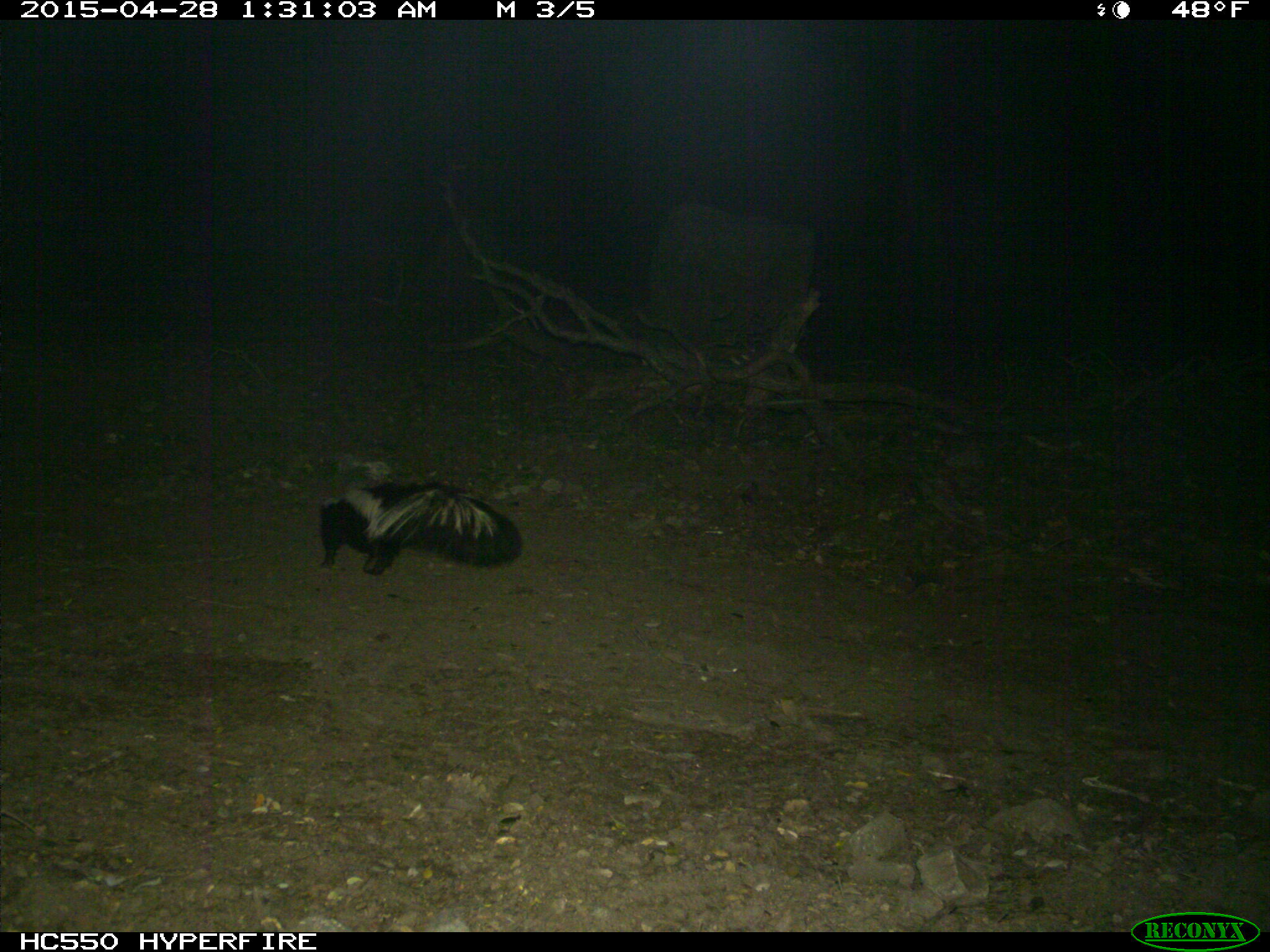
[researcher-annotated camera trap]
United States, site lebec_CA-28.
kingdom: Animalia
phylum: Chordata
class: Mammalia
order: Carnivora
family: Mephitidae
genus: Mephitis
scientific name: Mephitis mephitis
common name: striped skunk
Mephitis mephitis (striped skunk).